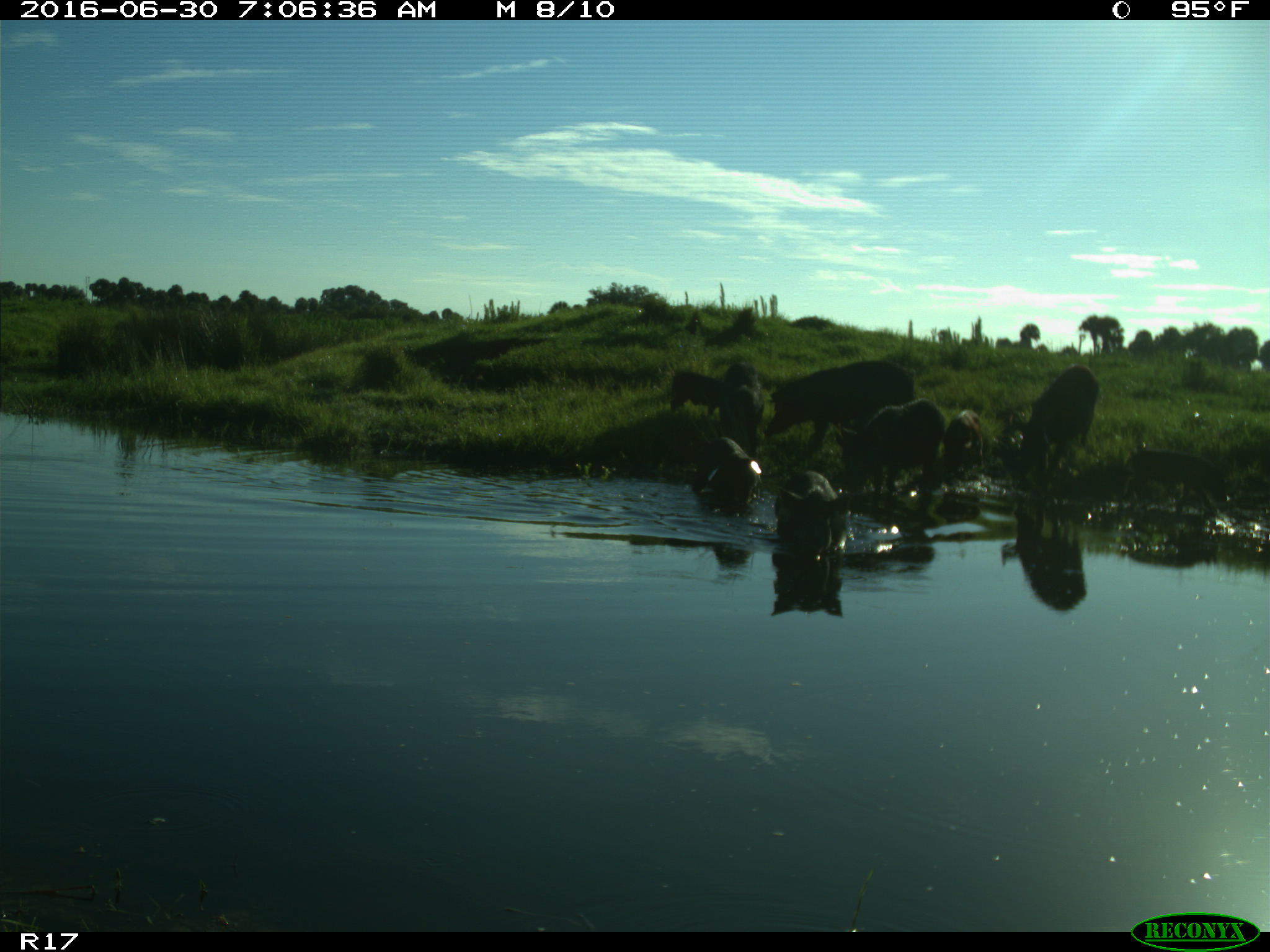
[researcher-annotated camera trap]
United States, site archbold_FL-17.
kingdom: Animalia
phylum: Chordata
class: Mammalia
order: Artiodactyla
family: Suidae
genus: Sus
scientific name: Sus scrofa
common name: wild boar